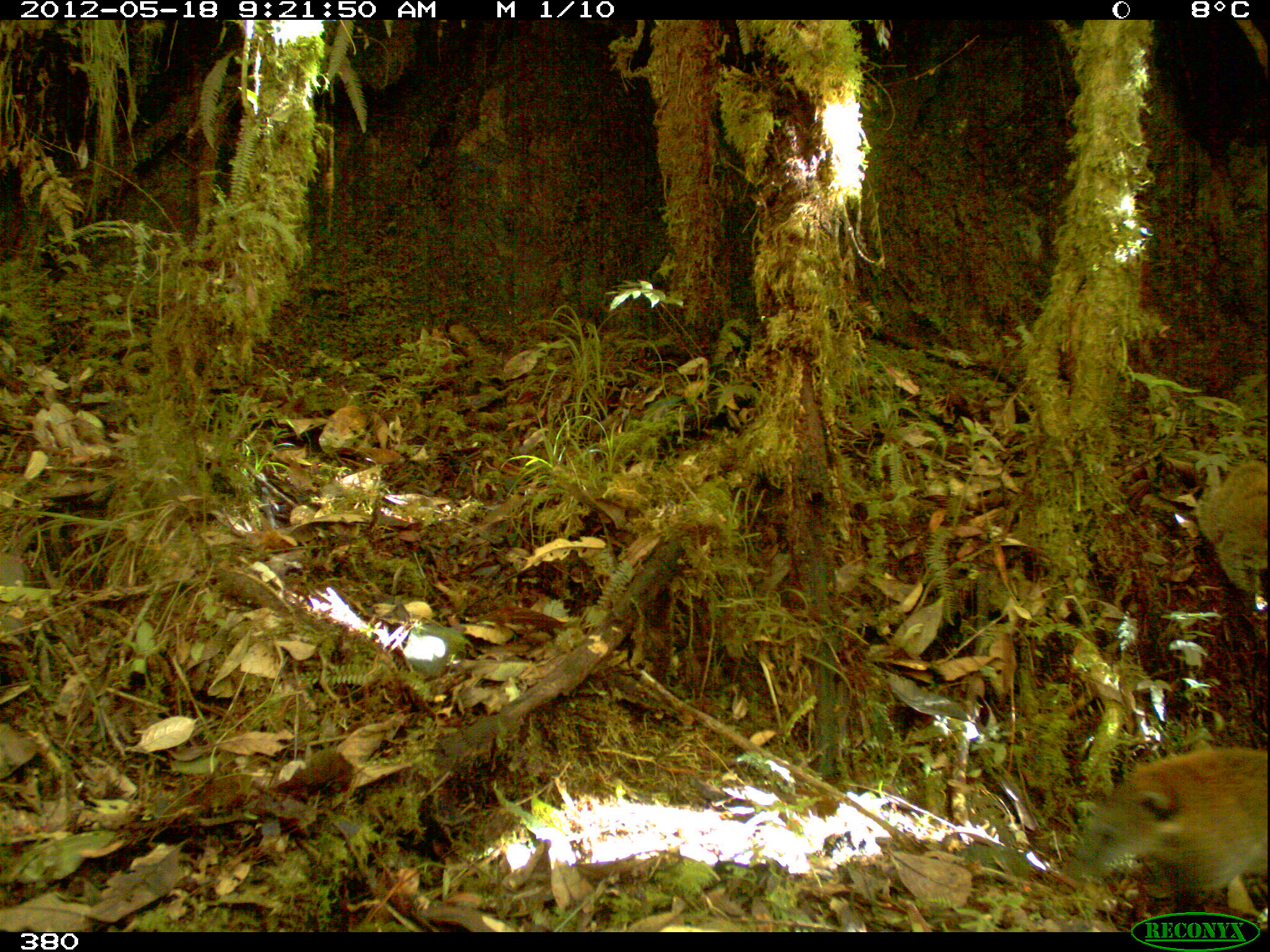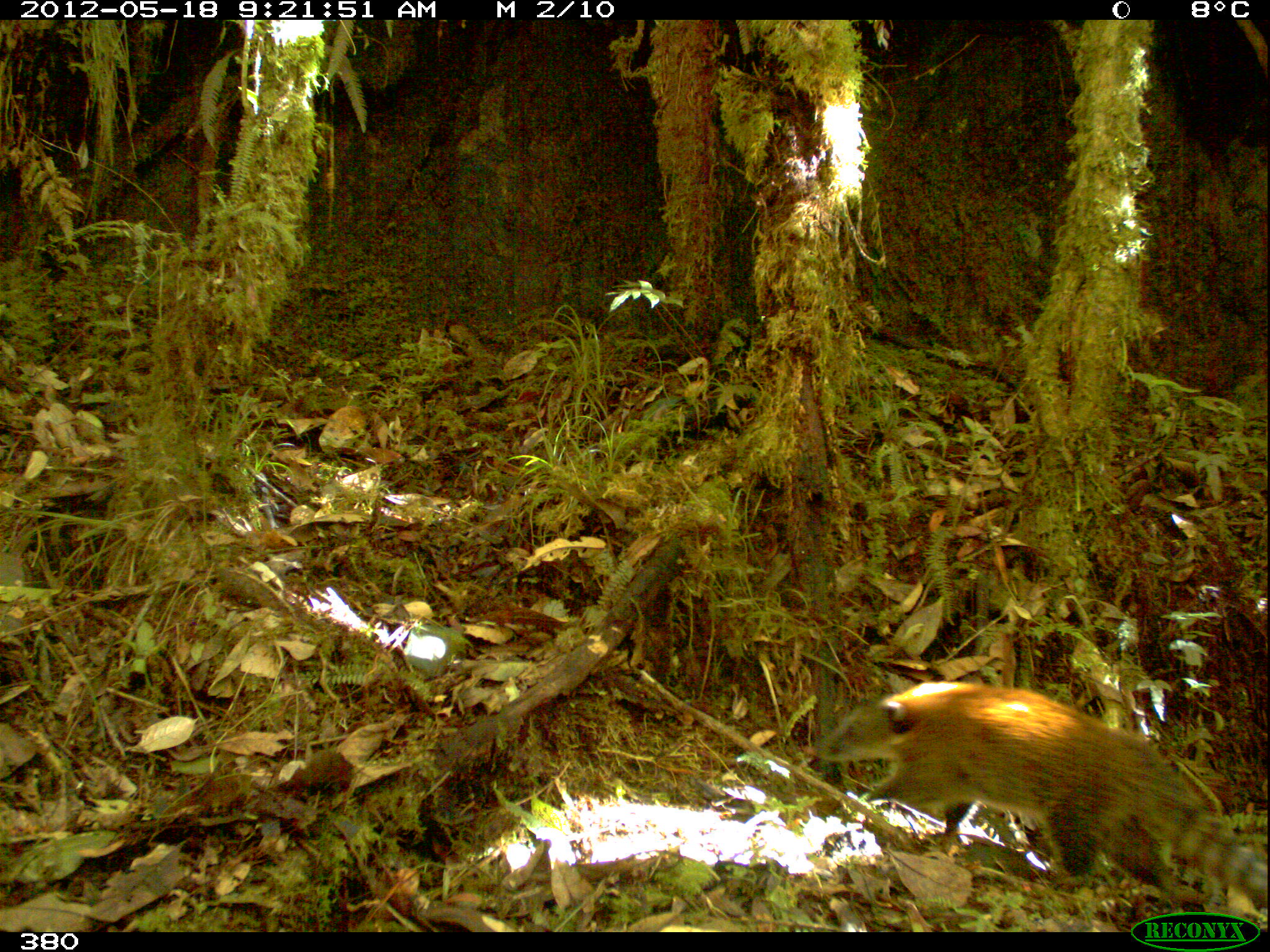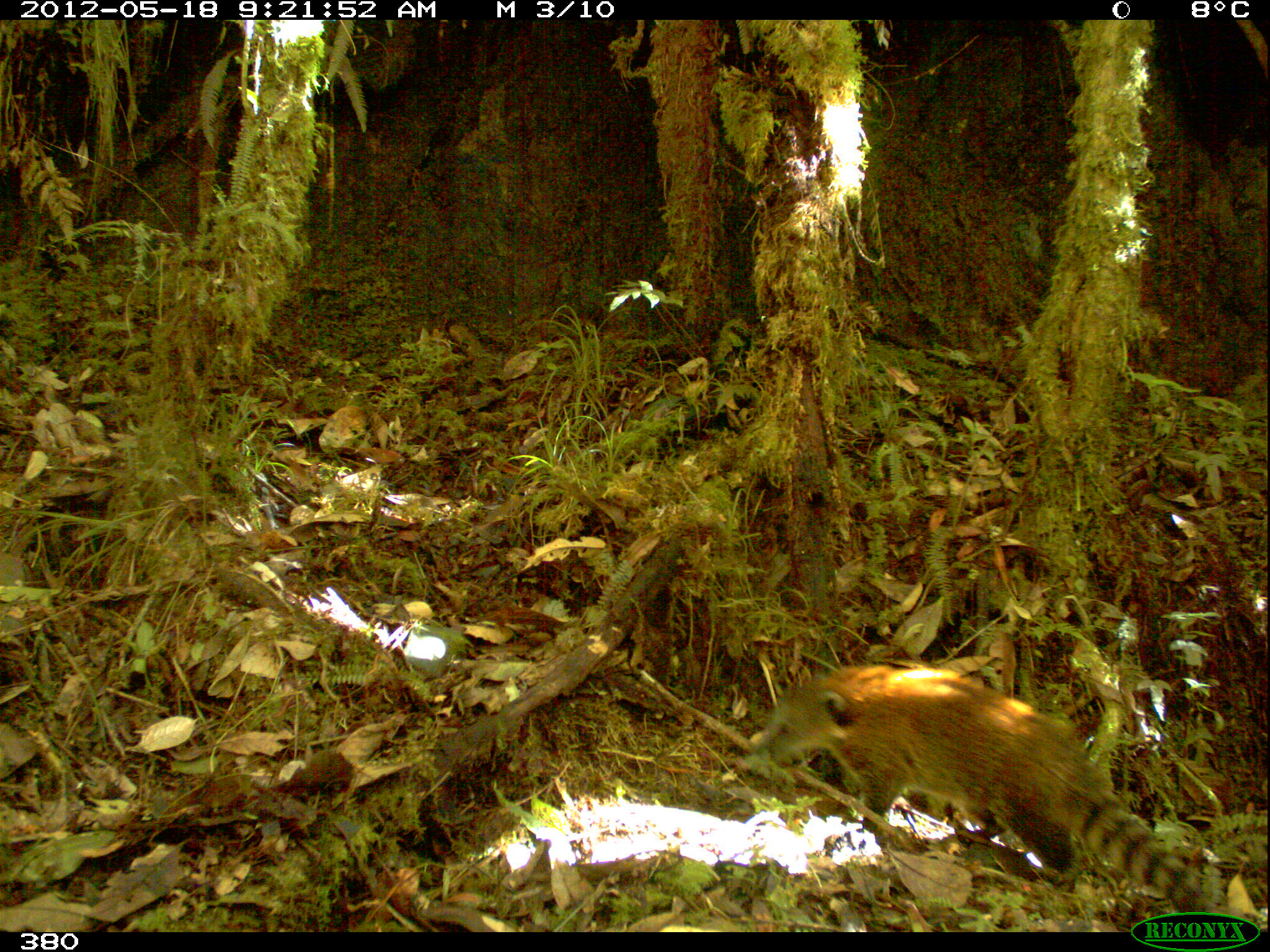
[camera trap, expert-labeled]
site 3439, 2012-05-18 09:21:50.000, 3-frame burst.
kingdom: Animalia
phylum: Chordata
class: Mammalia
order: Carnivora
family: Procyonidae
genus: Nasua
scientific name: Nasua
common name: coatis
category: unknown coati